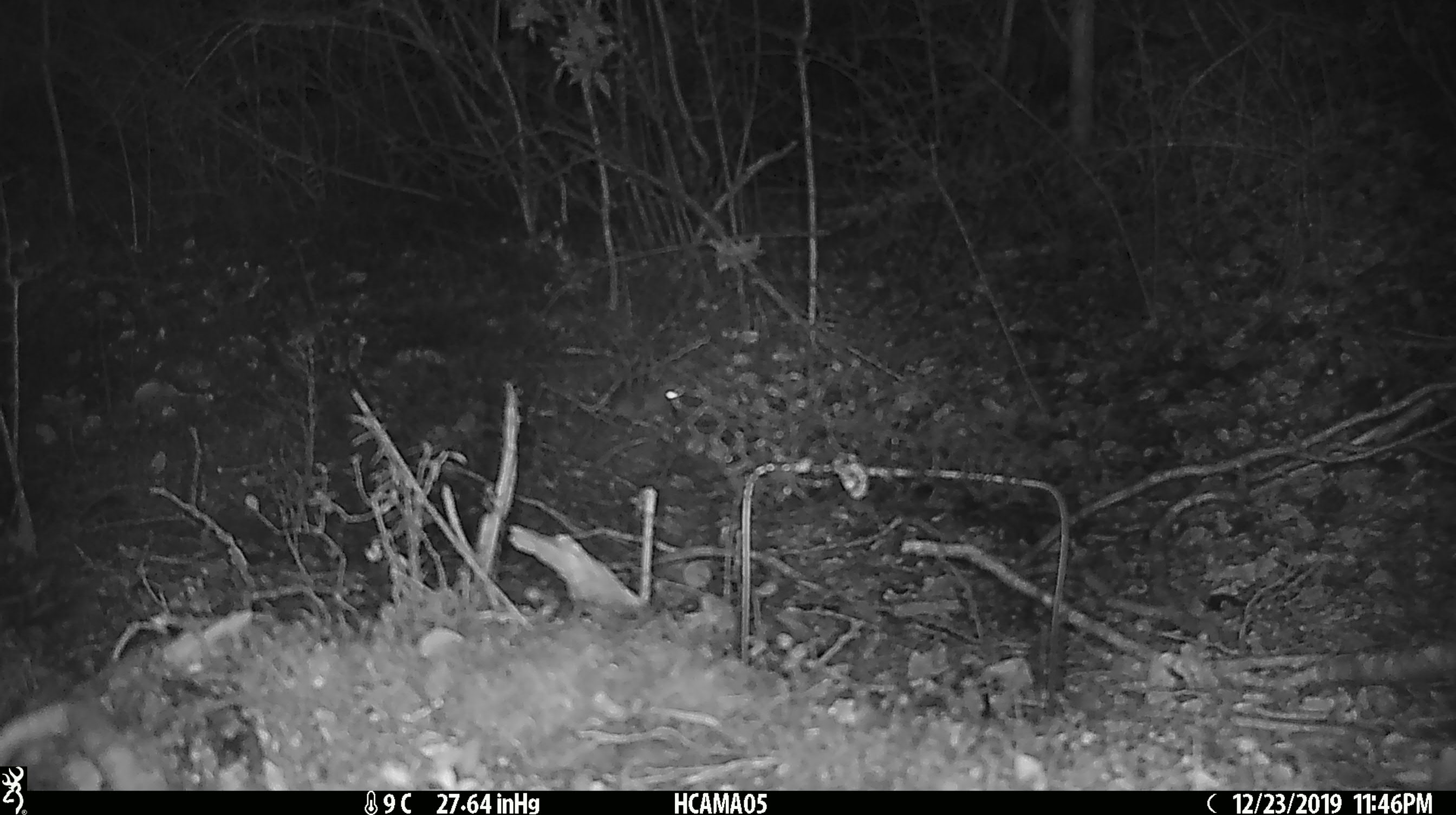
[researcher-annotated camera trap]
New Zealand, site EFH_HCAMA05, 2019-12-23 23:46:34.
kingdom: Animalia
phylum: Chordata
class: Mammalia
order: Rodentia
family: Muridae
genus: Mus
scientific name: Mus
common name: mouse